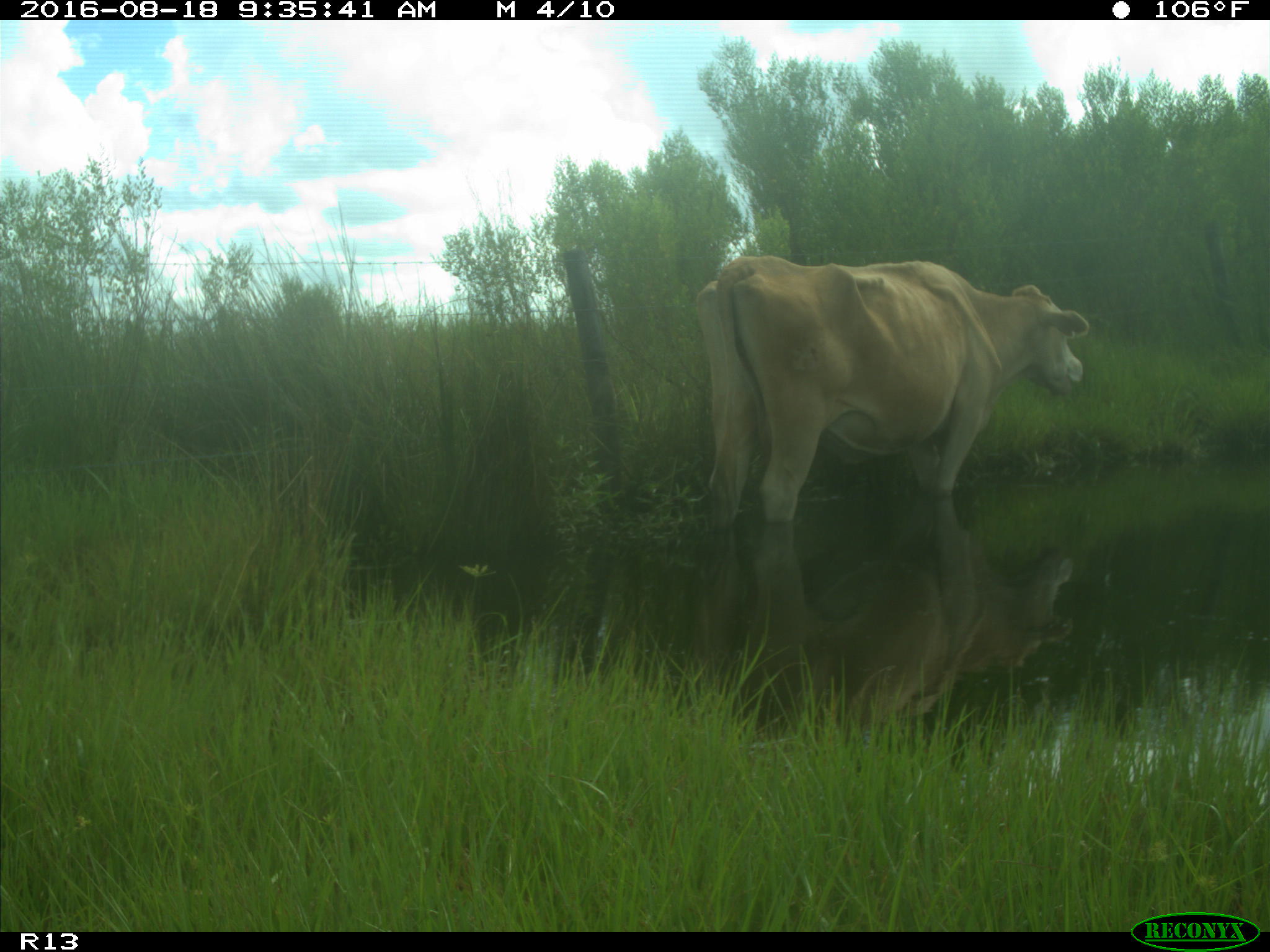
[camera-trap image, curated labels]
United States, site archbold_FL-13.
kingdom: Animalia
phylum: Chordata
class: Mammalia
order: Artiodactyla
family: Bovidae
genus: Bos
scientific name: Bos taurus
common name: domestic cow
Bos taurus (domestic cow).